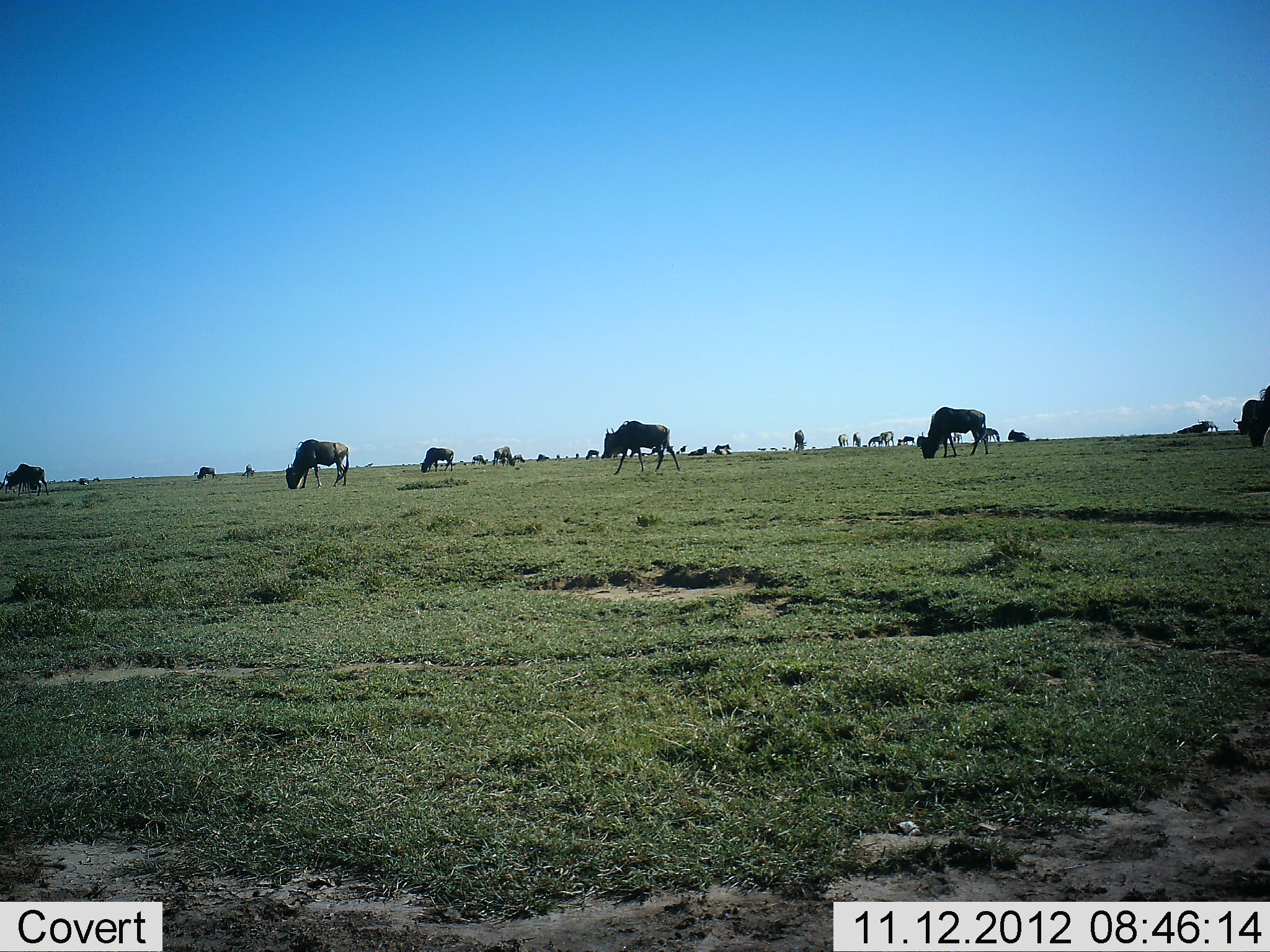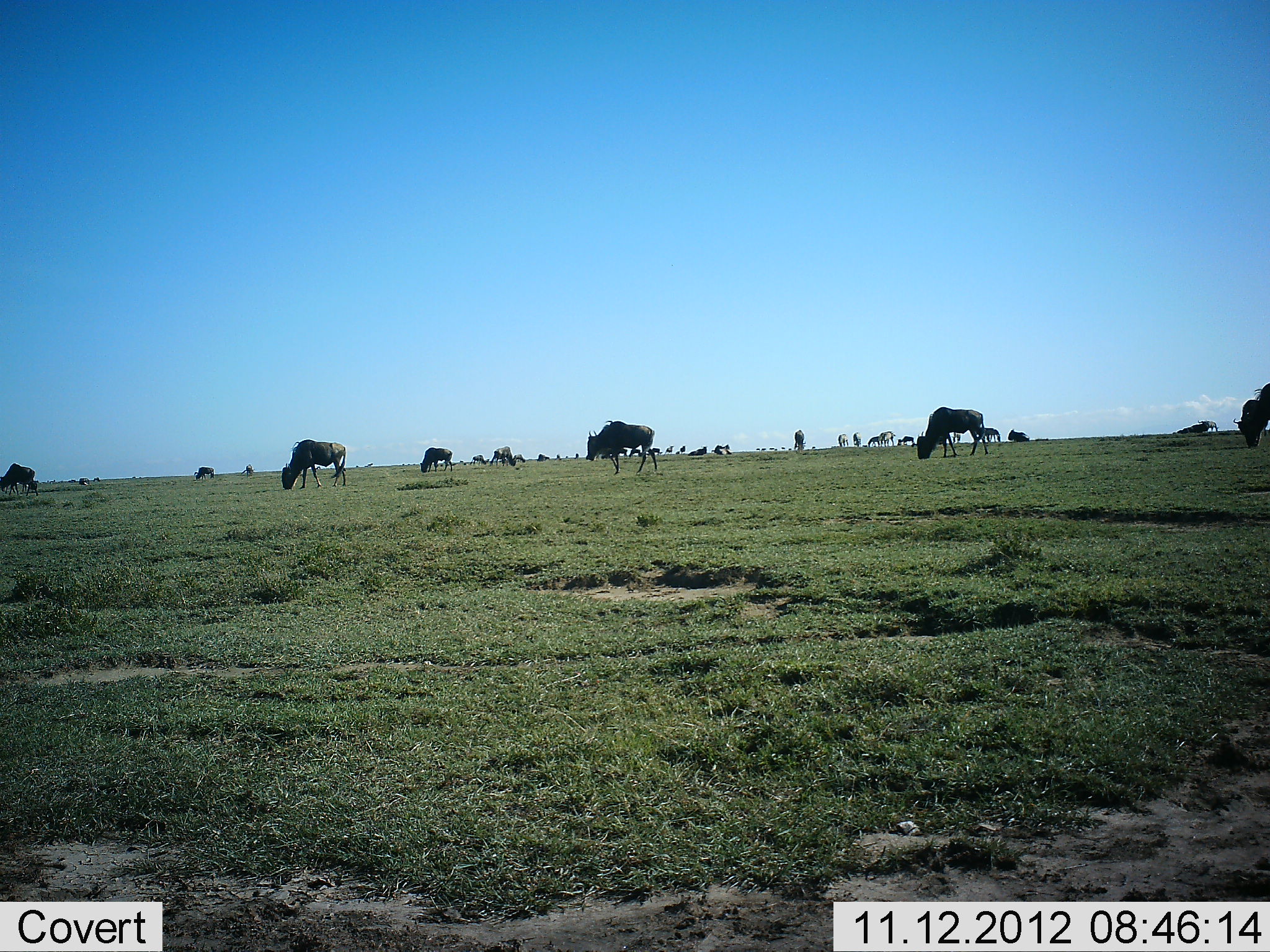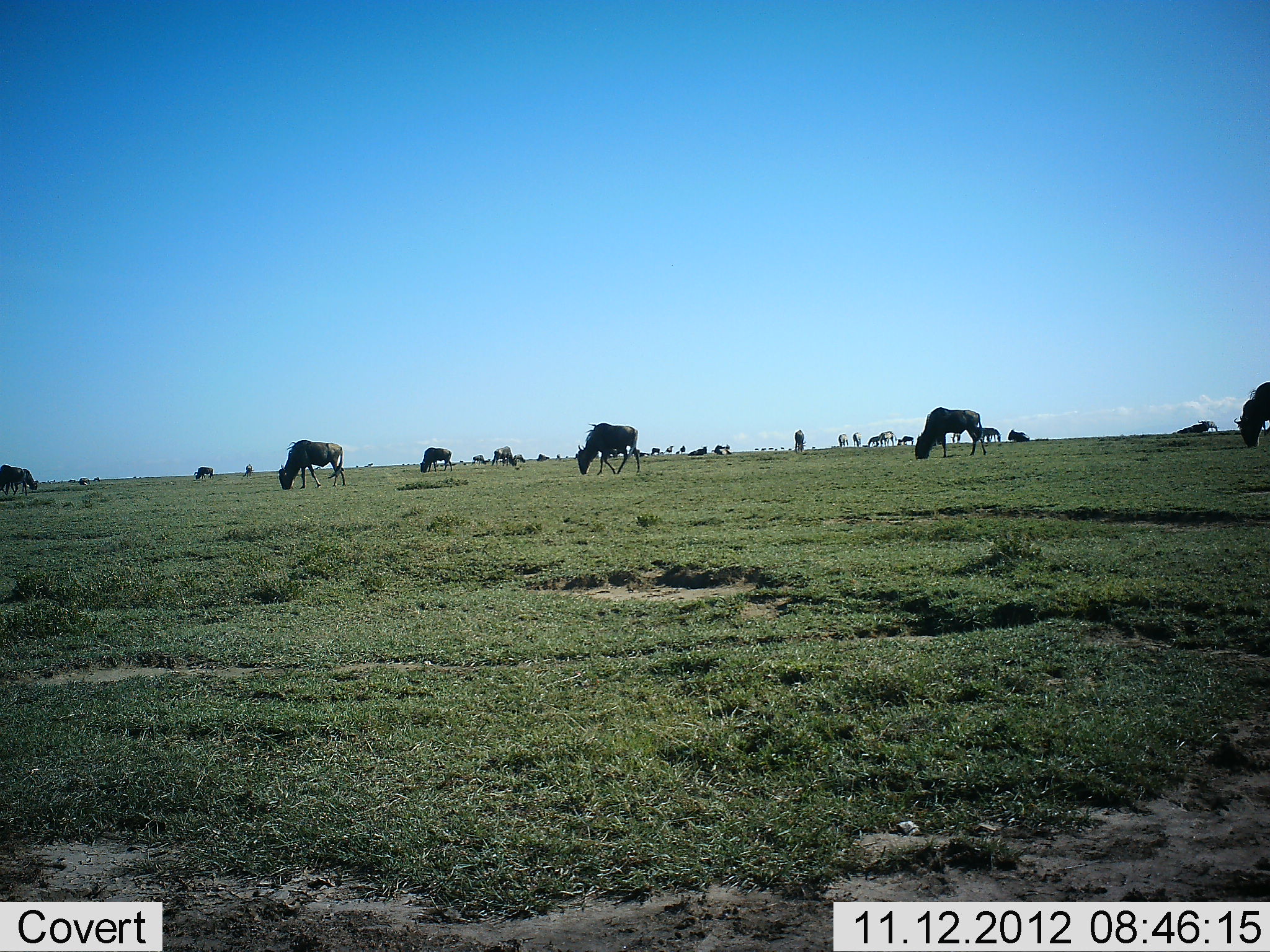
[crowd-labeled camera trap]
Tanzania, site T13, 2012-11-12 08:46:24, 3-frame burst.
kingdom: Animalia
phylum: Chordata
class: Mammalia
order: Artiodactyla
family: Bovidae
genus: Connochaetes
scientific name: Connochaetes taurinus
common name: blue wildebeest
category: wildebeest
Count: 11-50.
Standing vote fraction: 31%.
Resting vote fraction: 8%.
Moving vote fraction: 54%.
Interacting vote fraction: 0%.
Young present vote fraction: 0%.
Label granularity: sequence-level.